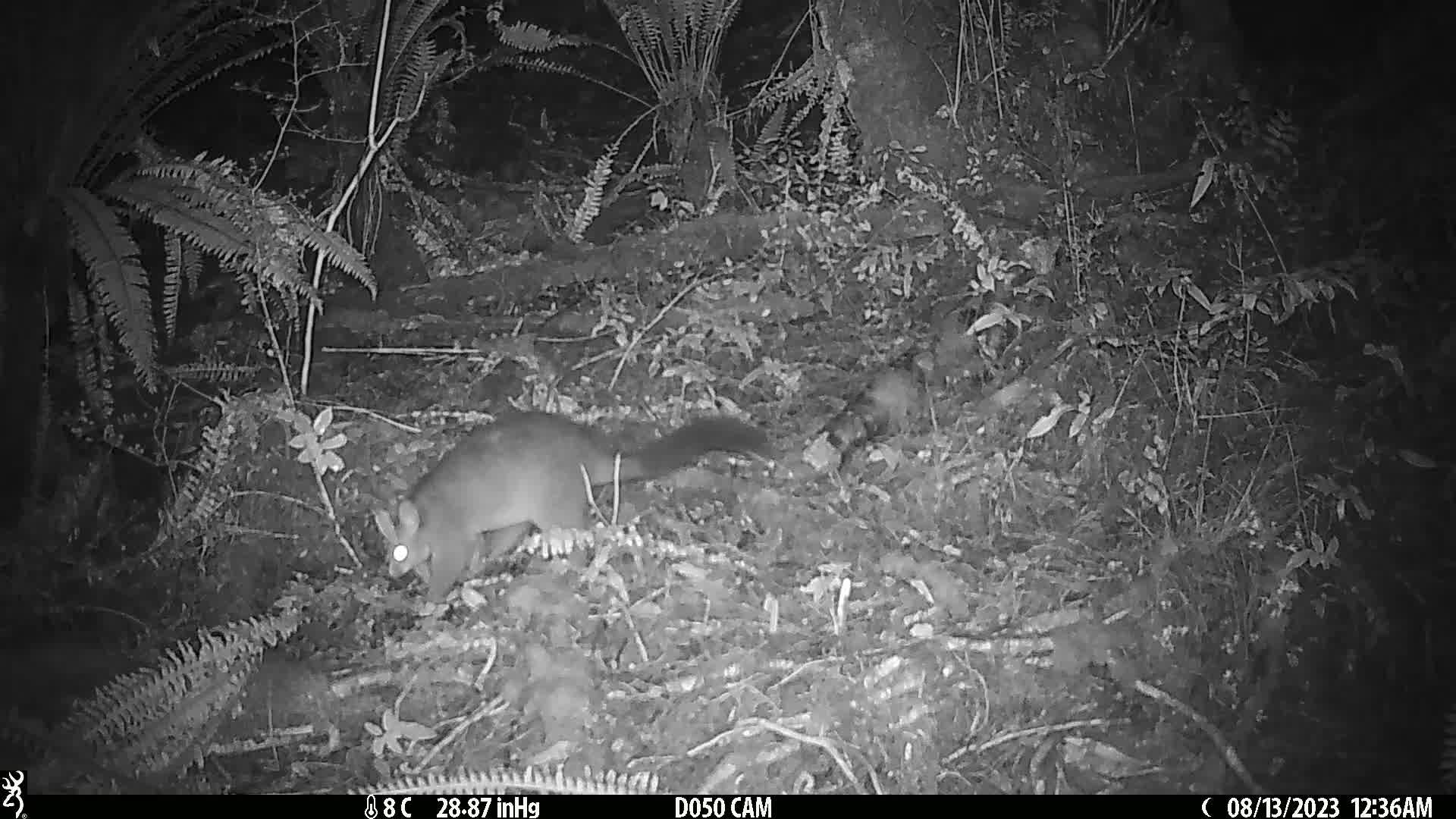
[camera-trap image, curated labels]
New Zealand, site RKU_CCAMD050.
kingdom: Animalia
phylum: Chordata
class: Mammalia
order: Diprotodontia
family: Phalangeridae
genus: Trichosurus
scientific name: Trichosurus vulpecula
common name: common brushtail possum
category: possum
Possum (common brushtail possum) (Trichosurus vulpecula).